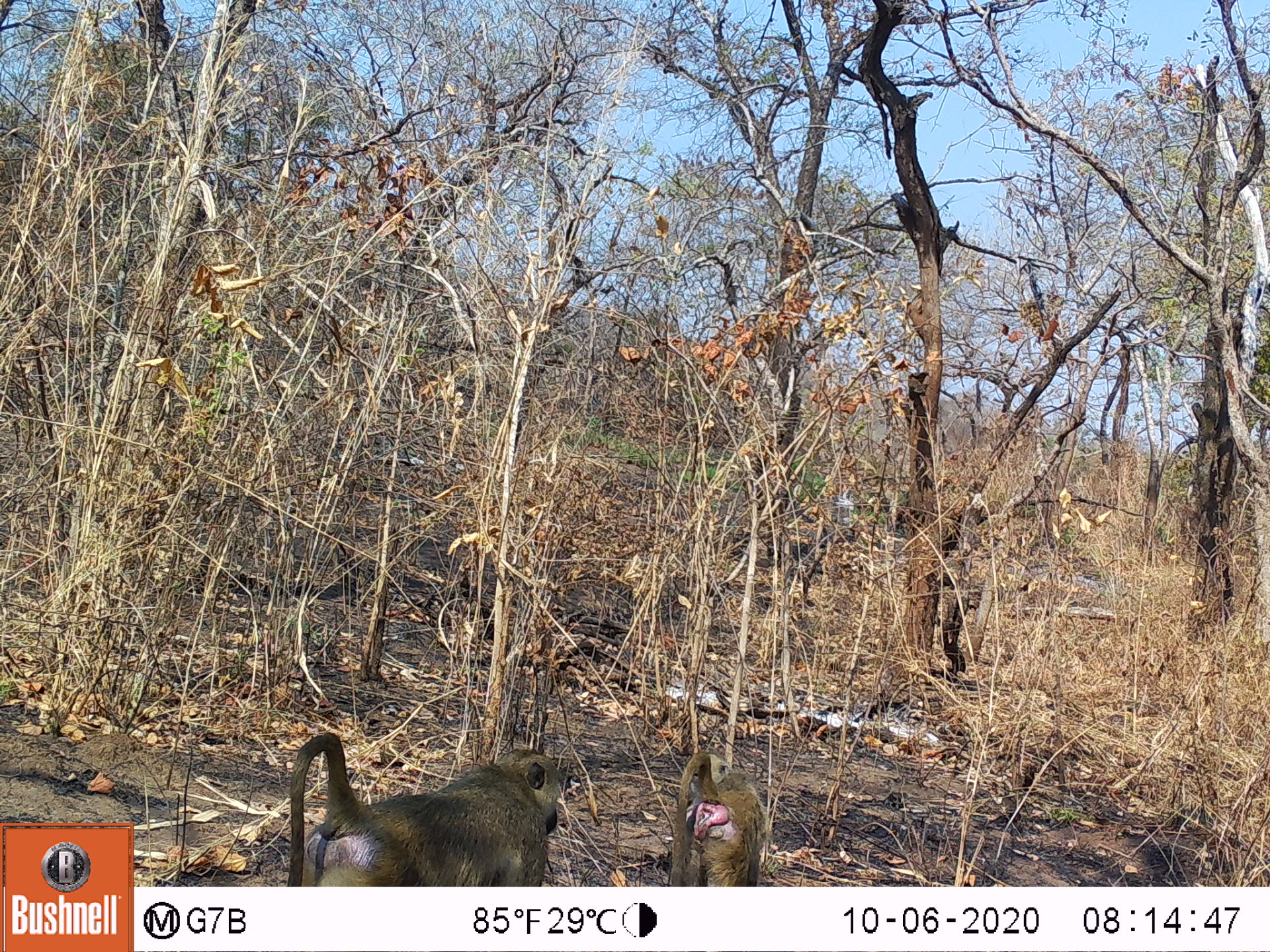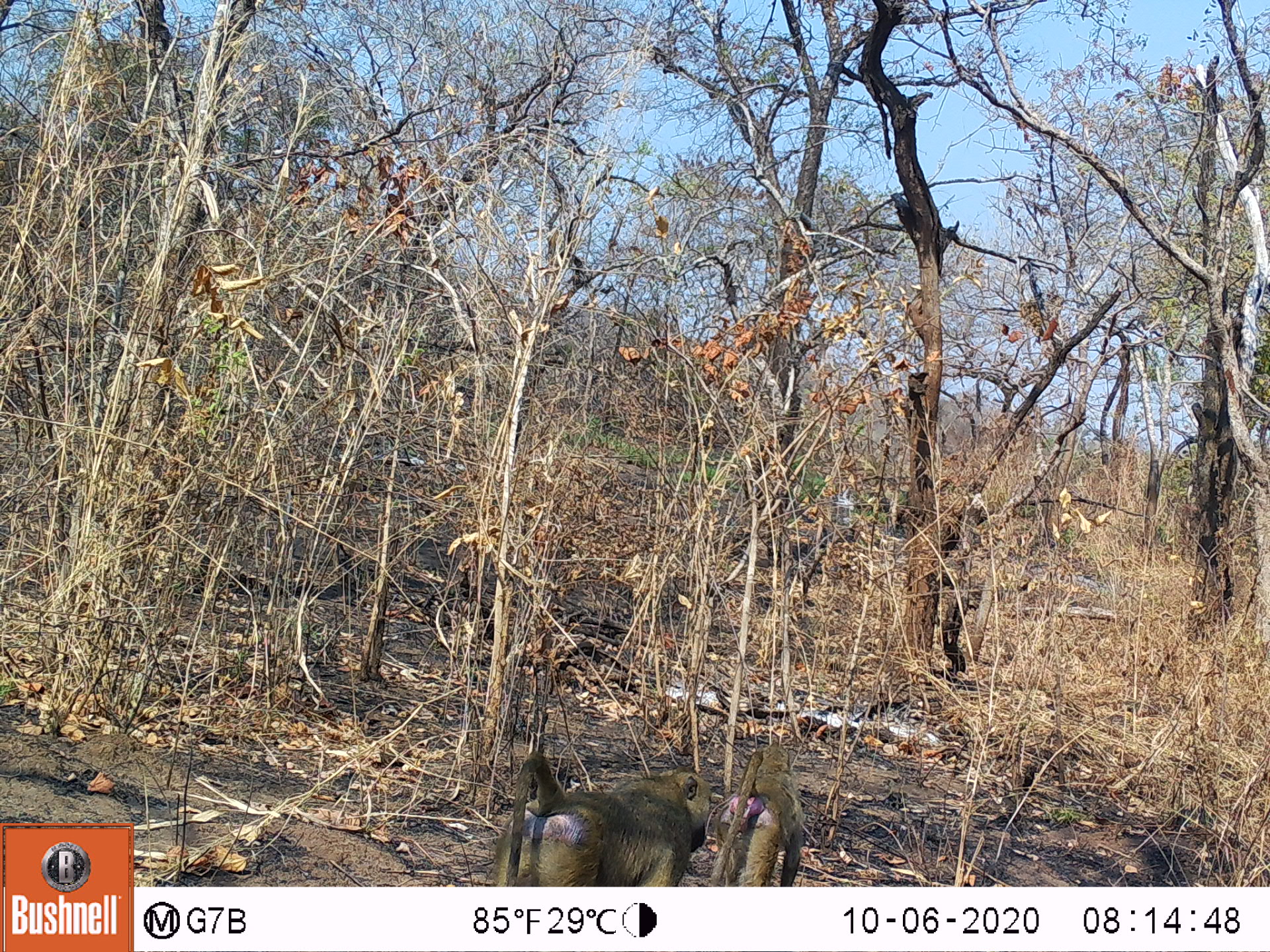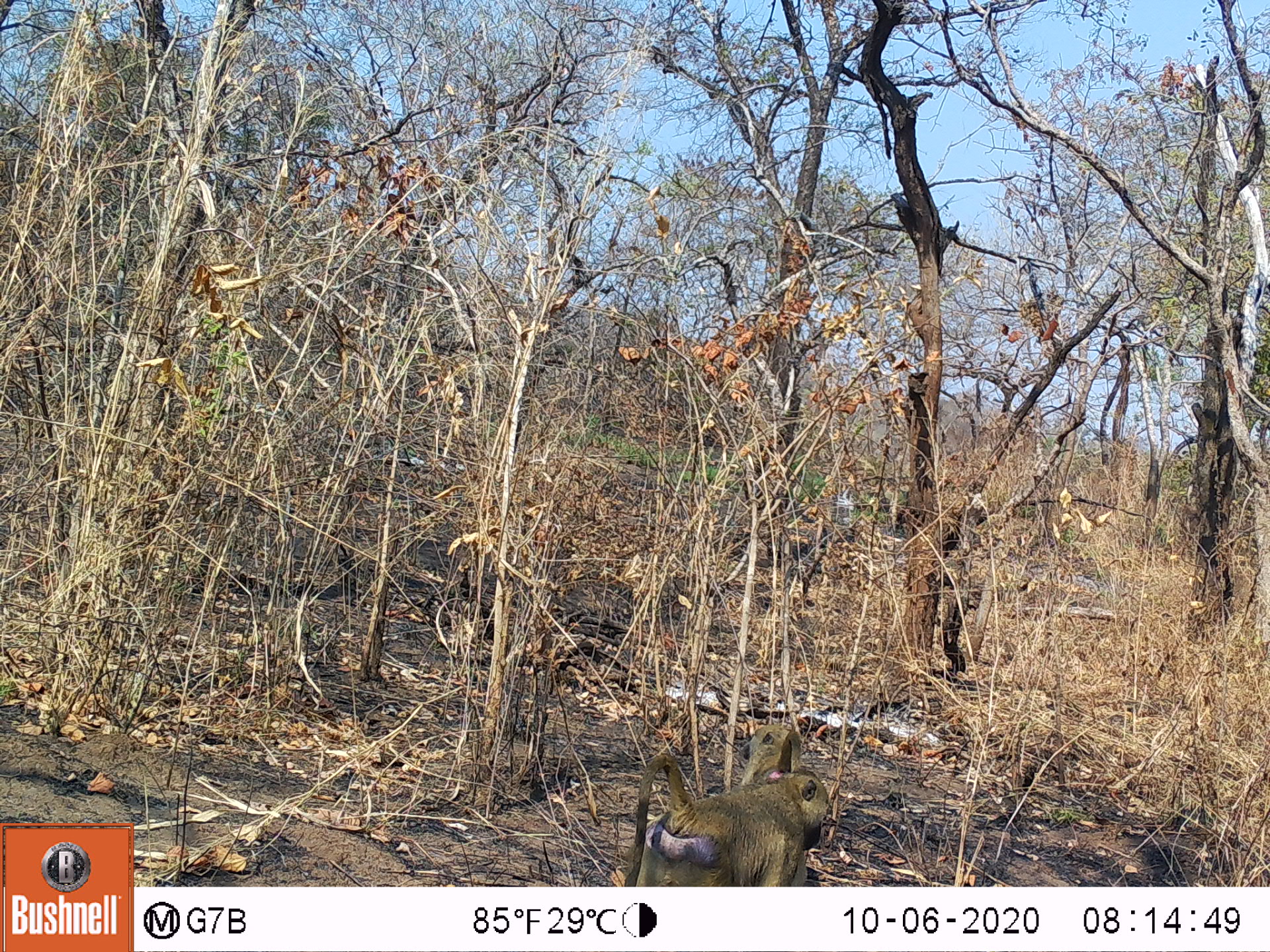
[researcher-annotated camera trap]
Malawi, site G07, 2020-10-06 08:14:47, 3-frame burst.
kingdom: Animalia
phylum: Chordata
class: Mammalia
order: Primates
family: Cercopithecidae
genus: Papio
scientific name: Papio cynocephalus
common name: yellow baboon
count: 2